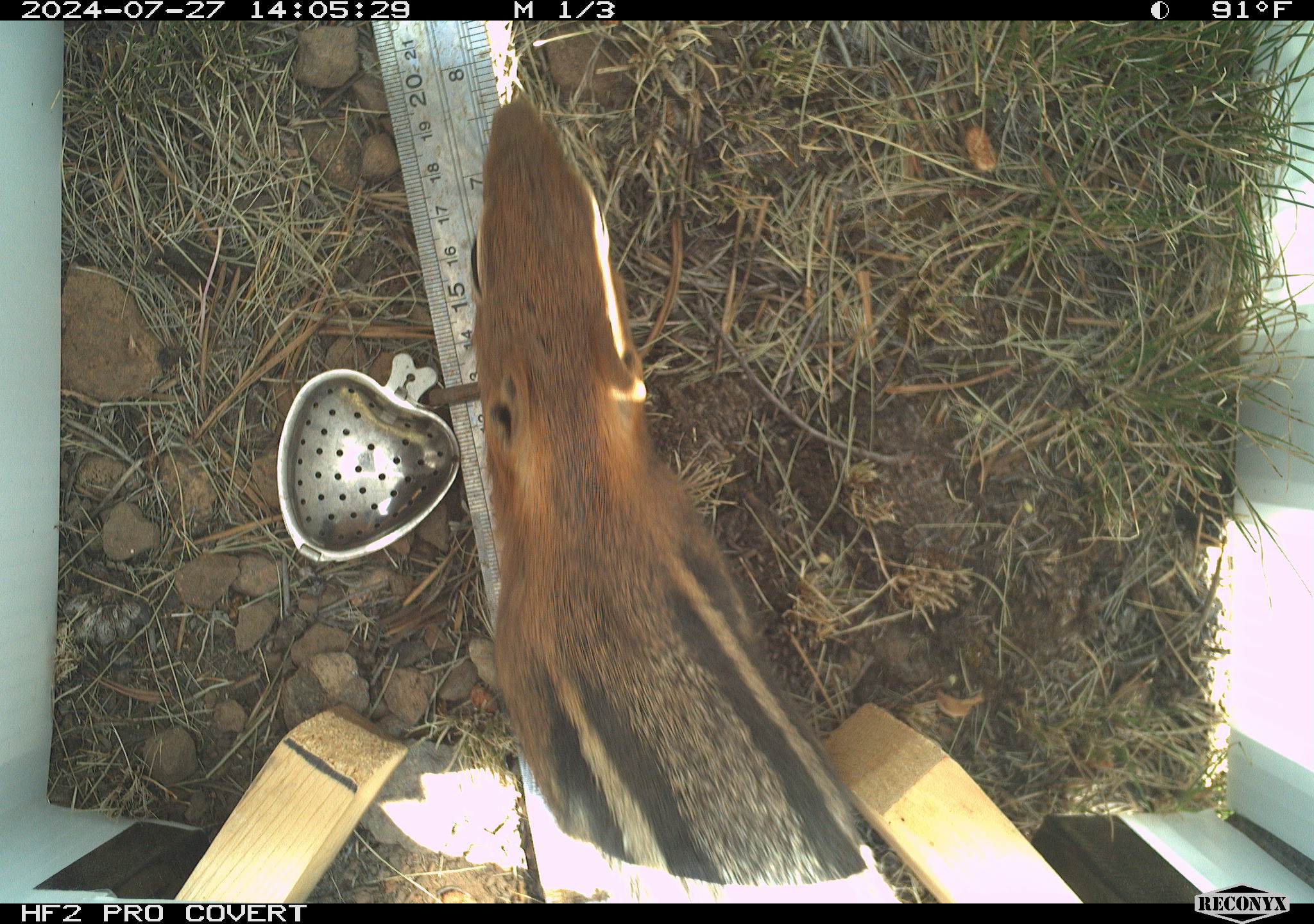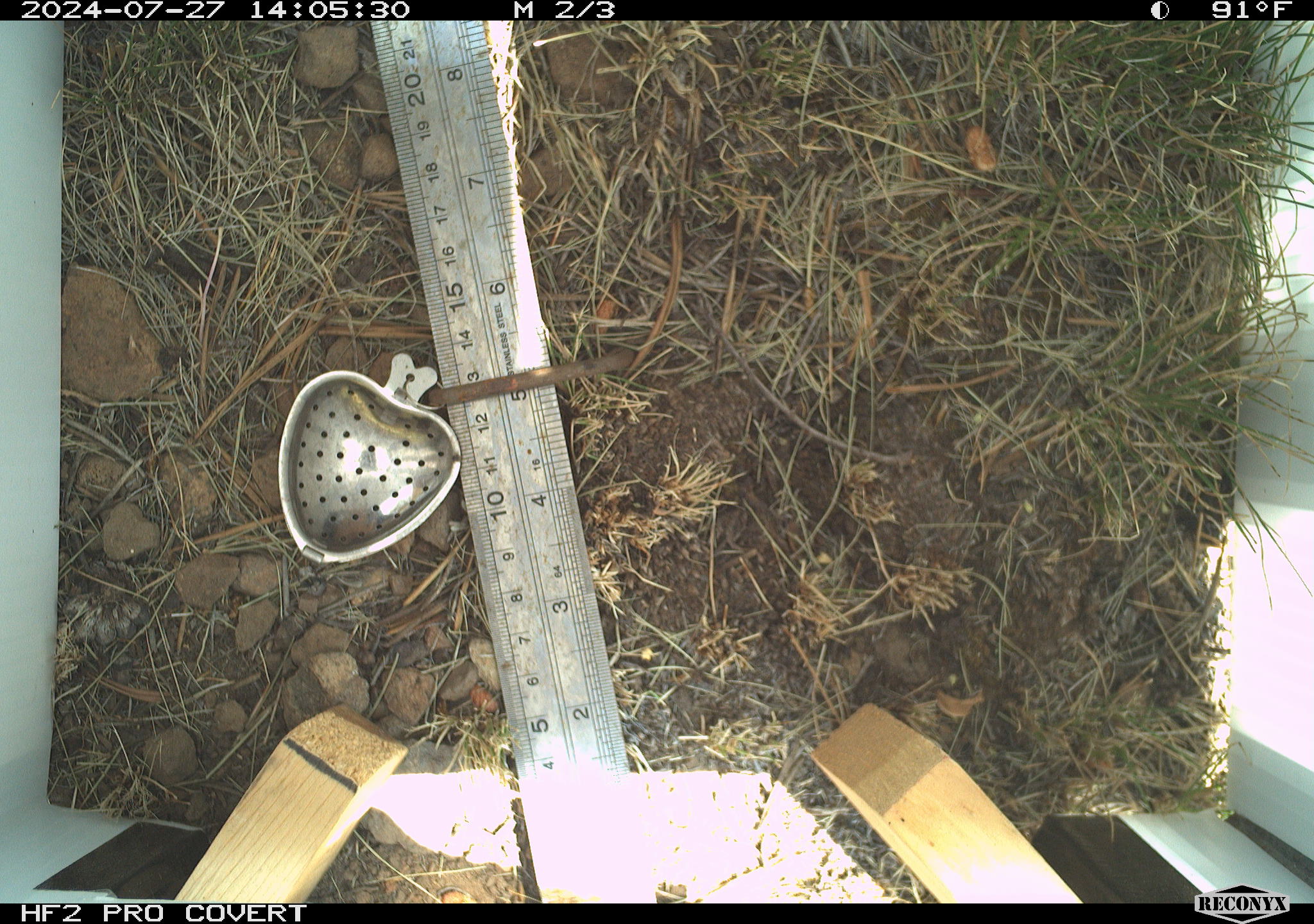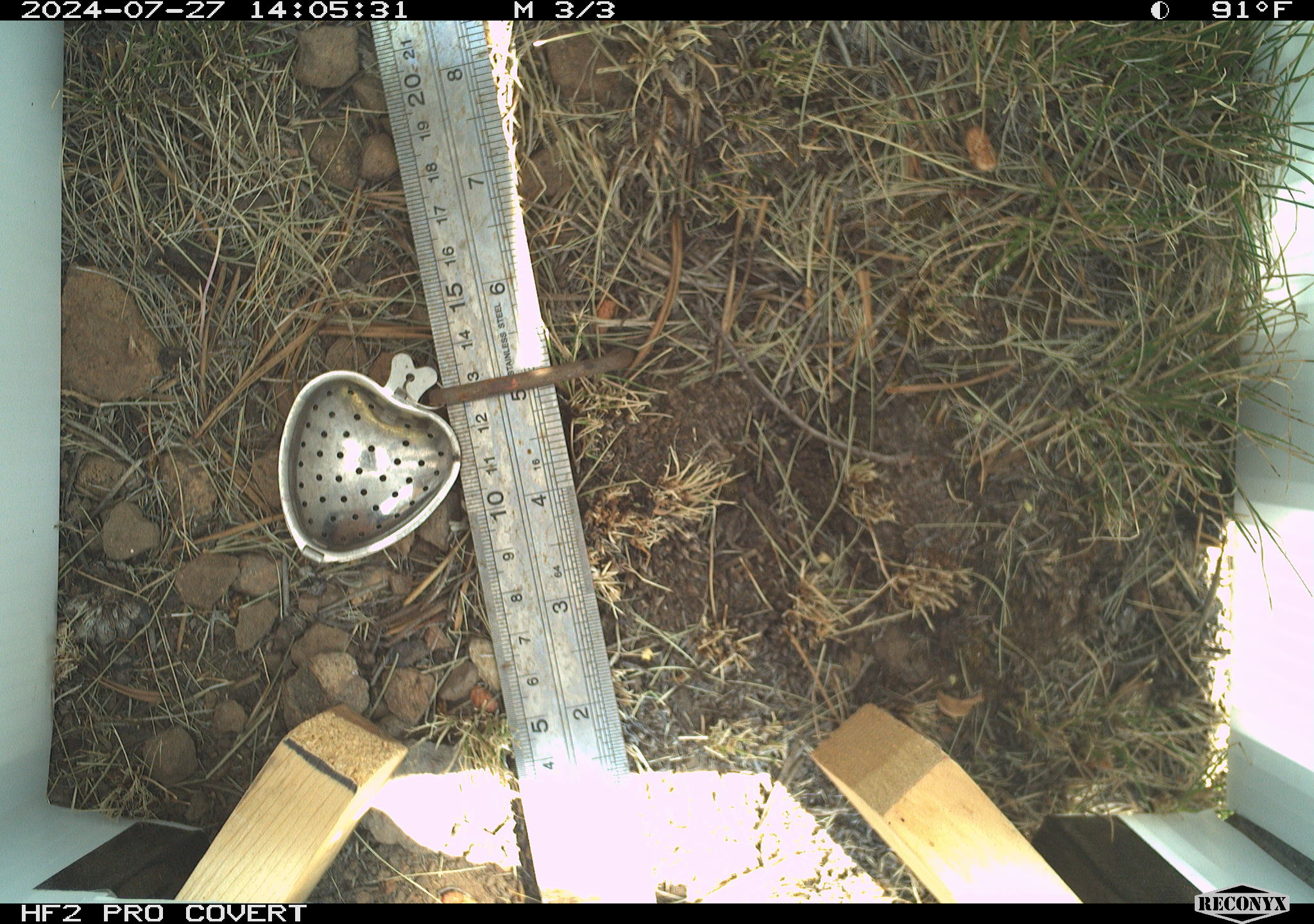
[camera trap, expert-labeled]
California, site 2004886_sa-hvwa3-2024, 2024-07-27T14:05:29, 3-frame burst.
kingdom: Animalia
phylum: Chordata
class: Mammalia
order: Rodentia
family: Sciuridae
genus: Callospermophilus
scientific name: Callospermophilus lateralis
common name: golden mantled ground squirrel